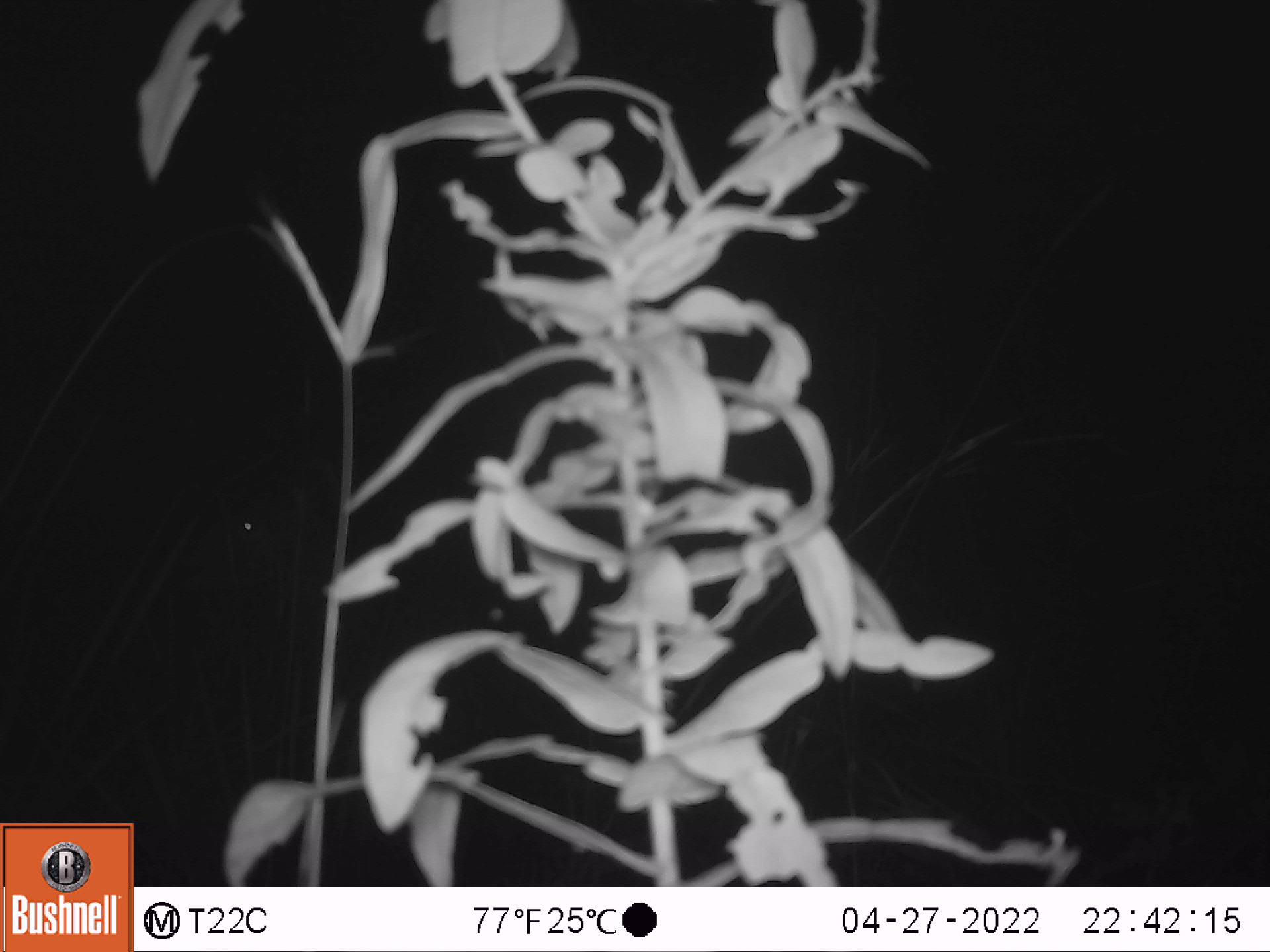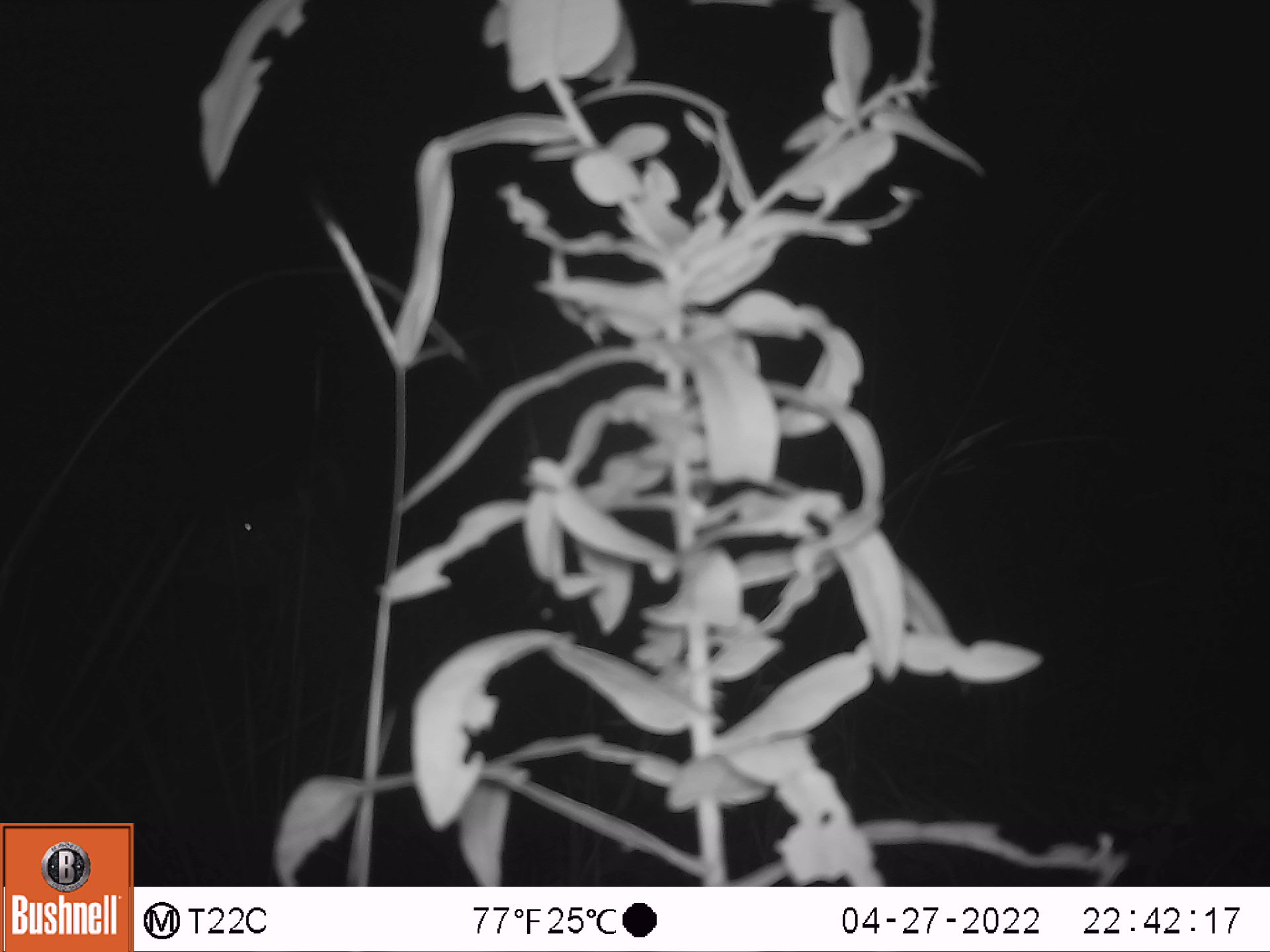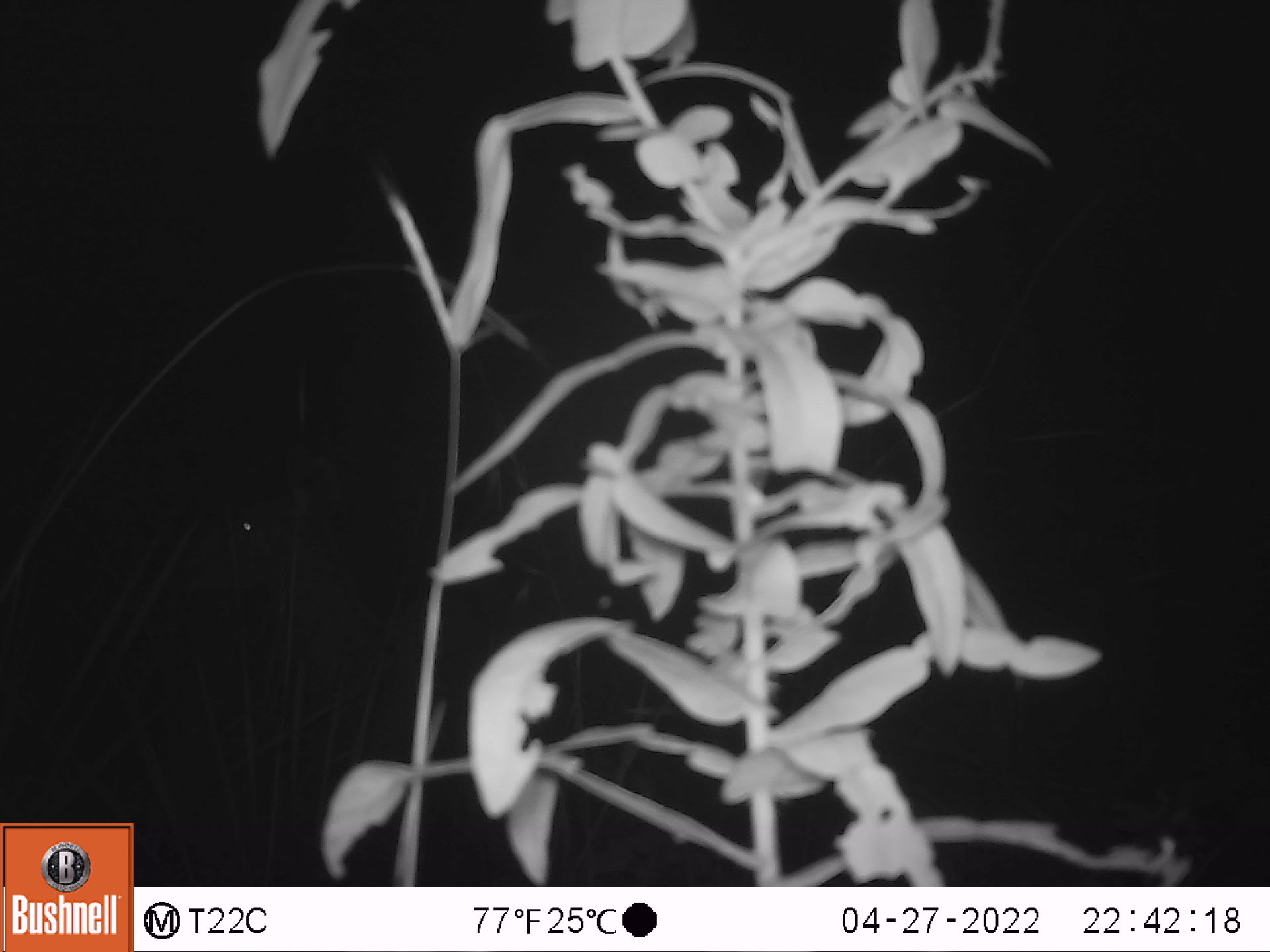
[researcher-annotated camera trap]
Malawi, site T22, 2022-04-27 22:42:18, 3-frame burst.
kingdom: Animalia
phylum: Chordata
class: Mammalia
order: Artiodactyla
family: Bovidae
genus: Tragelaphus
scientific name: Tragelaphus strepsiceros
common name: greater kudu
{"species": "greater kudu (Tragelaphus strepsiceros)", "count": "1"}